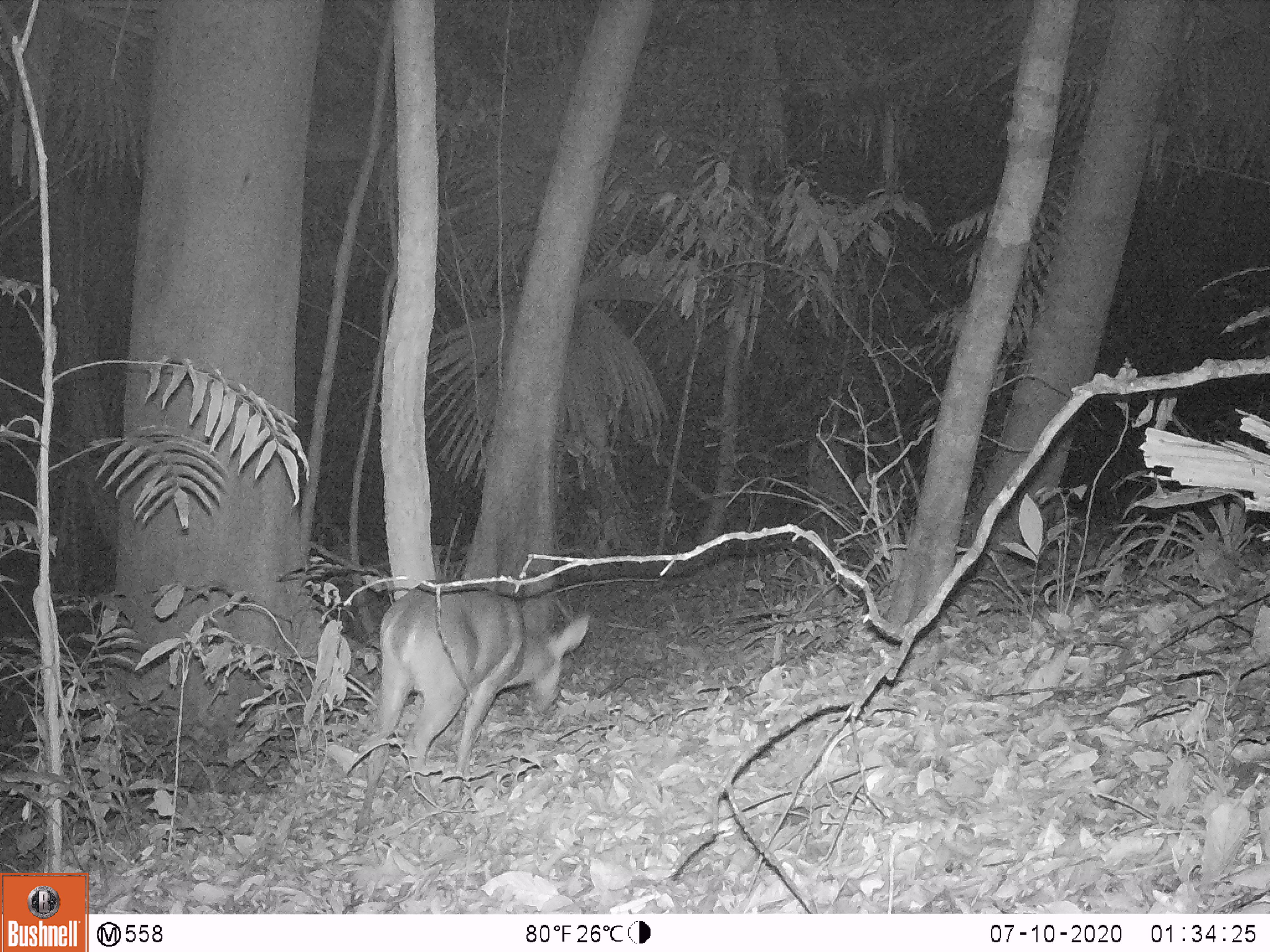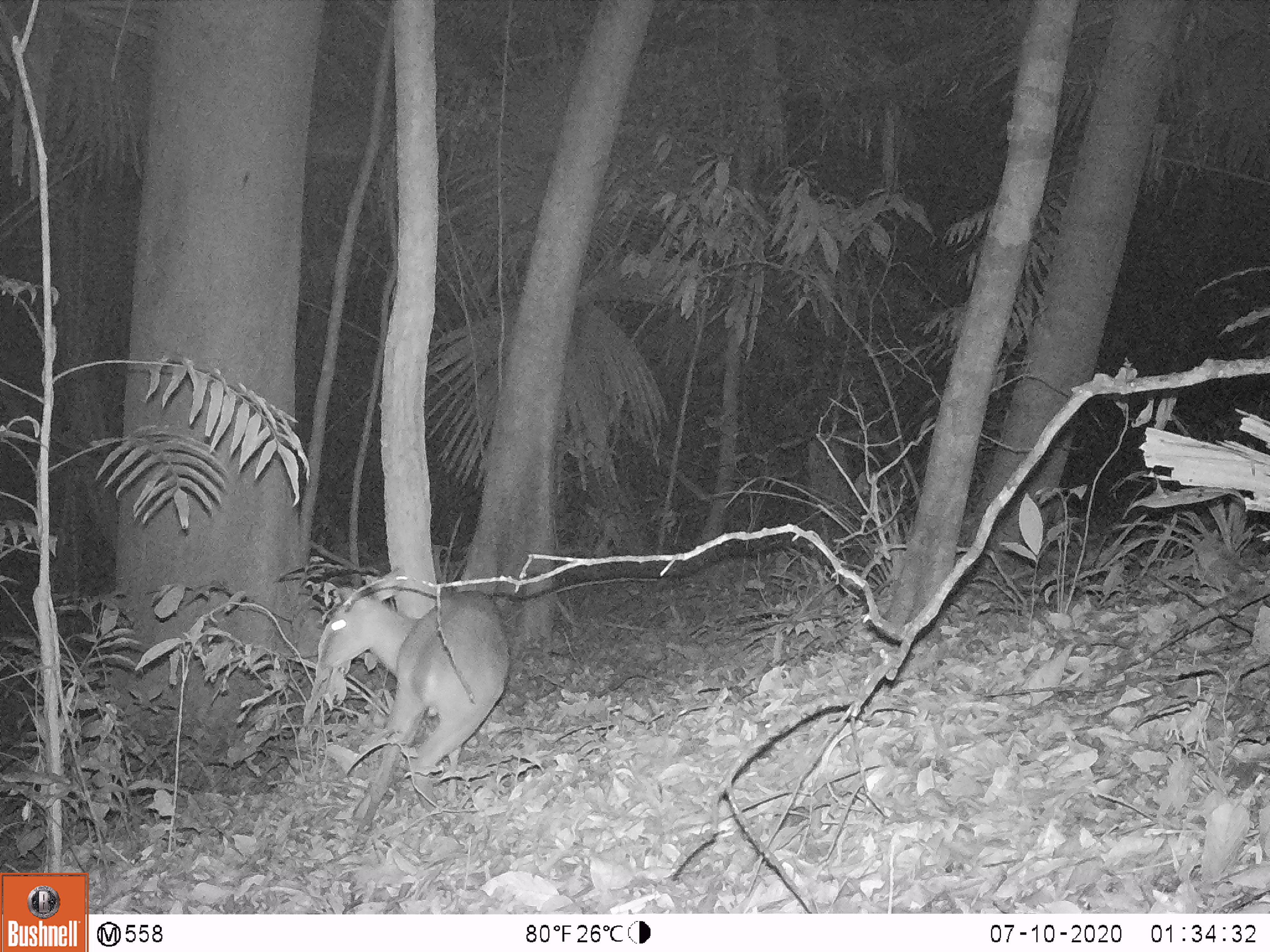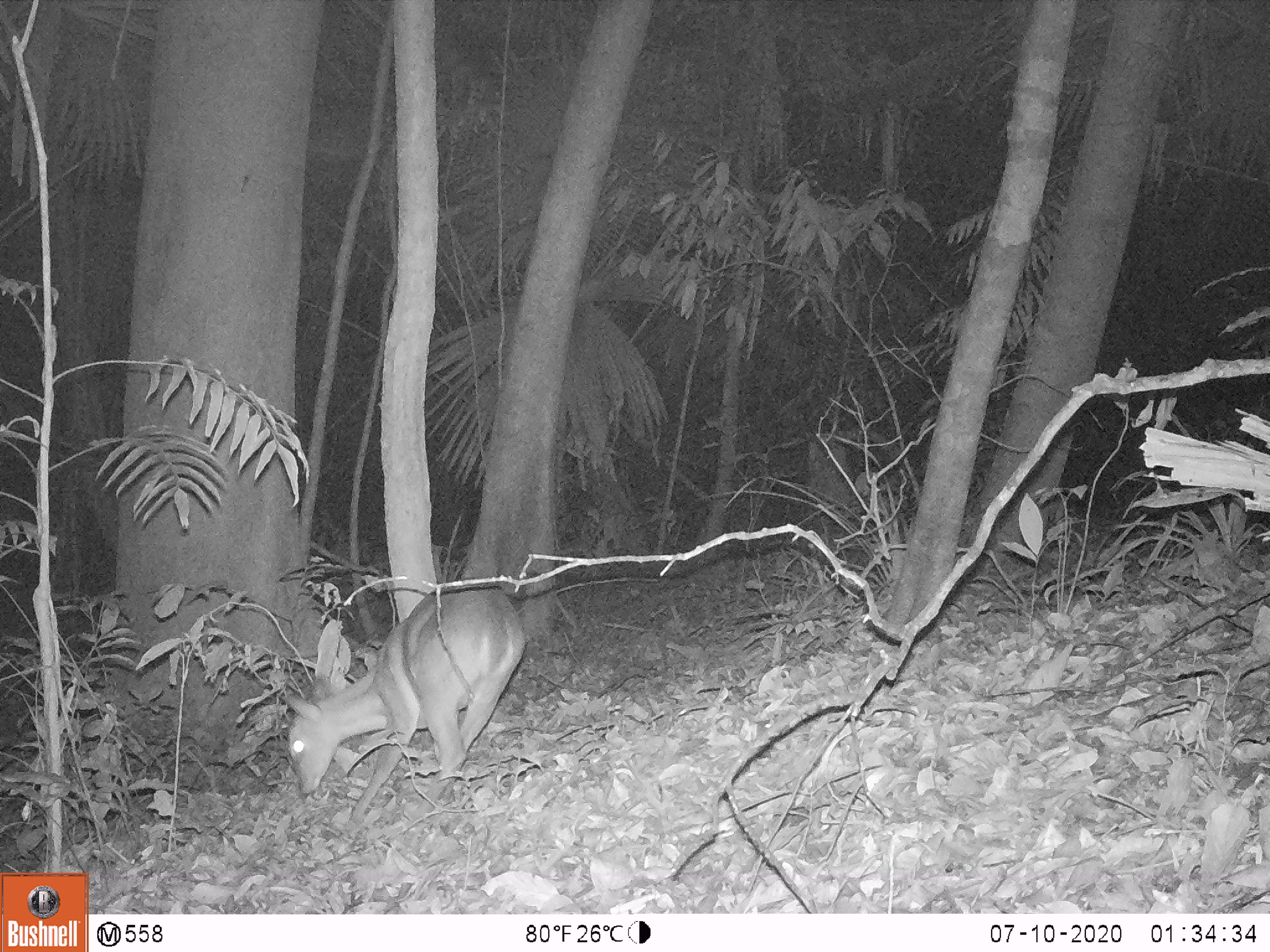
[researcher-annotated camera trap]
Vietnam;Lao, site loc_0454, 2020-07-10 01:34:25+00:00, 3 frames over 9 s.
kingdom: Animalia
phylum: Chordata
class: Mammalia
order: Artiodactyla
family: Cervidae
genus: Muntiacus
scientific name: Muntiacus vuquangensis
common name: large-antlered muntjac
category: large antlered muntjac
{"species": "large antlered muntjac (large-antlered muntjac) (Muntiacus vuquangensis)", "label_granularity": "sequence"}